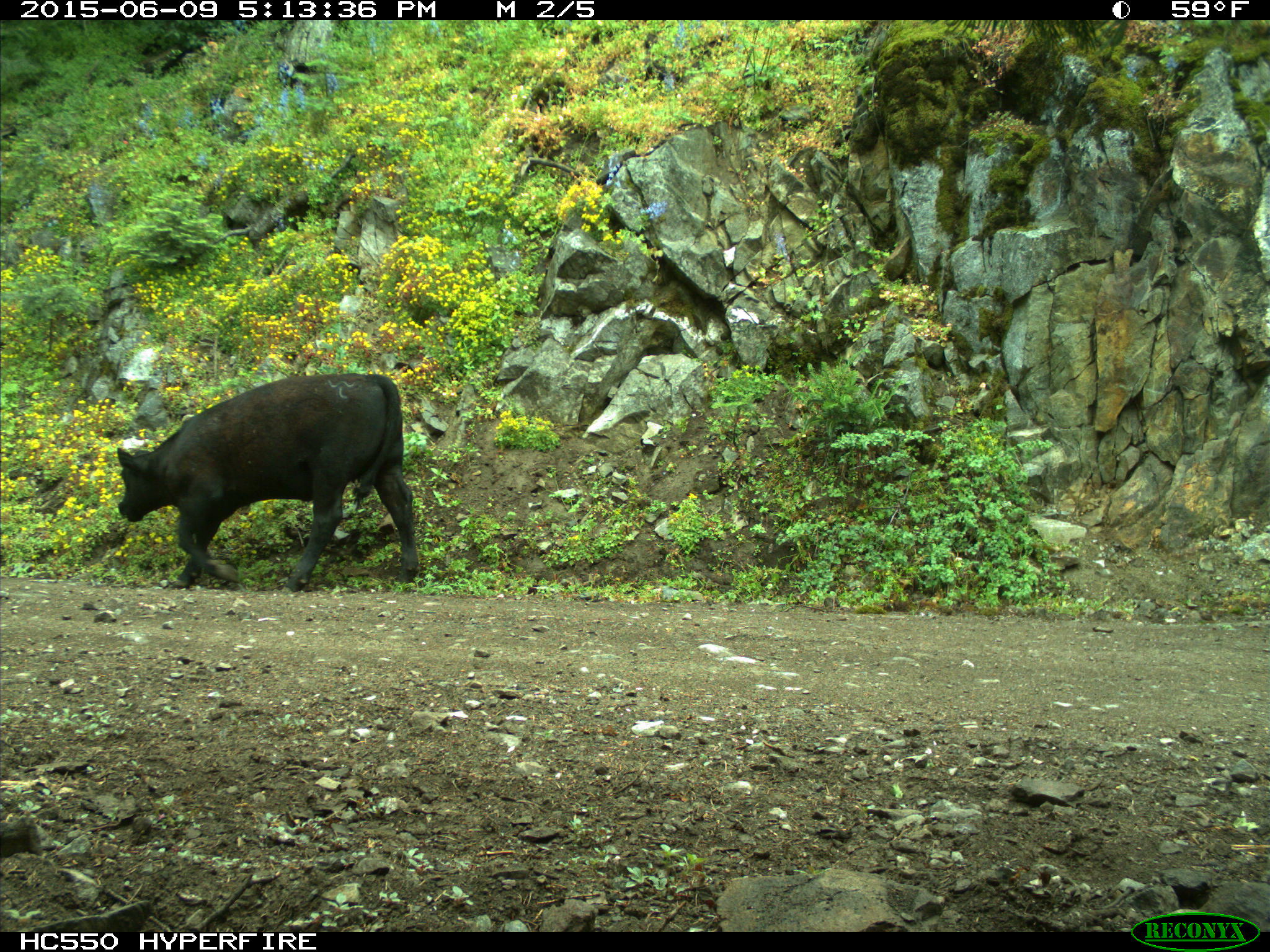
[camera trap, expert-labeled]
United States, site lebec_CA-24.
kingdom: Animalia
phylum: Chordata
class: Mammalia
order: Artiodactyla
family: Bovidae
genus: Bos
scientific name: Bos taurus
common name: domestic cow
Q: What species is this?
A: Bos taurus (domestic cow).